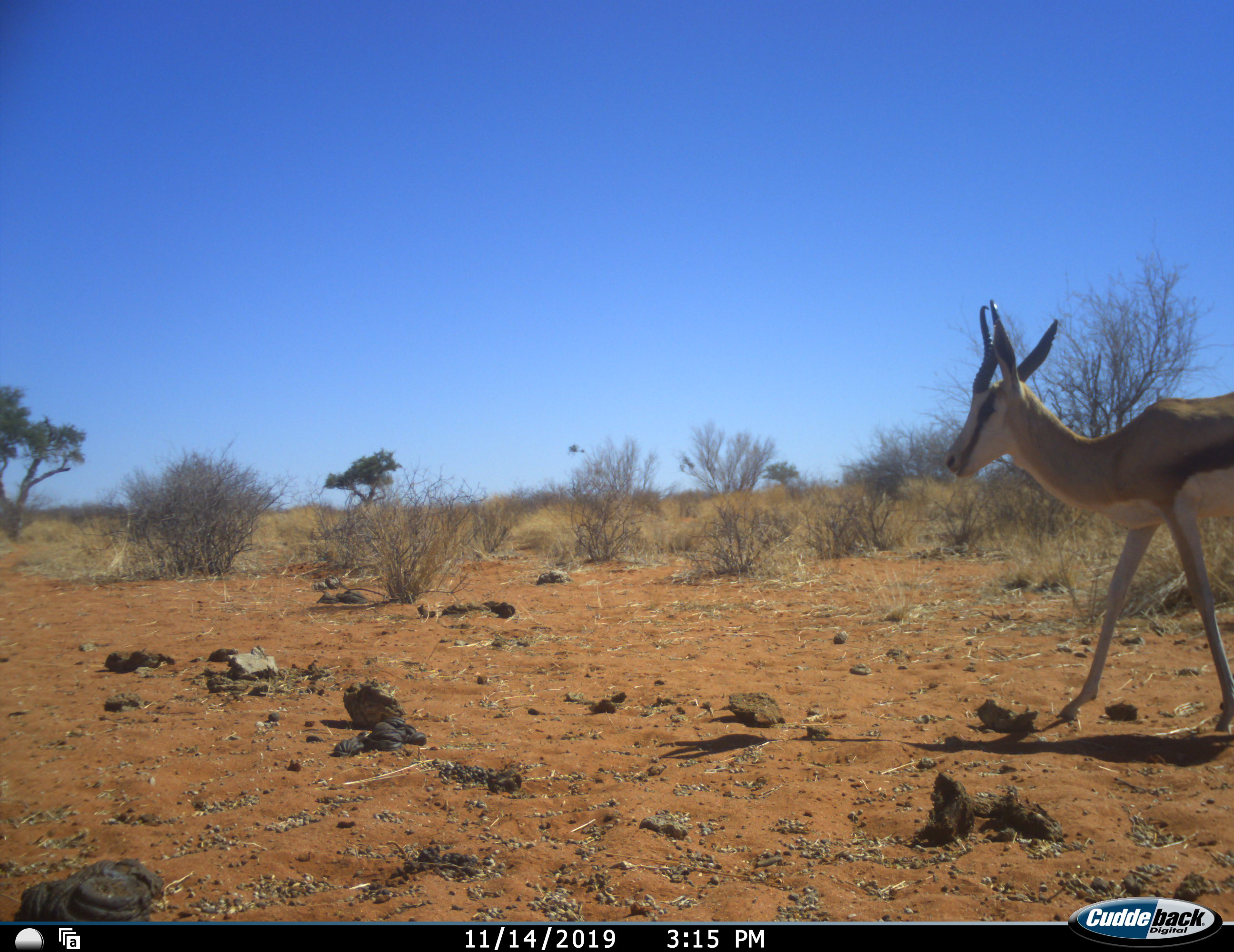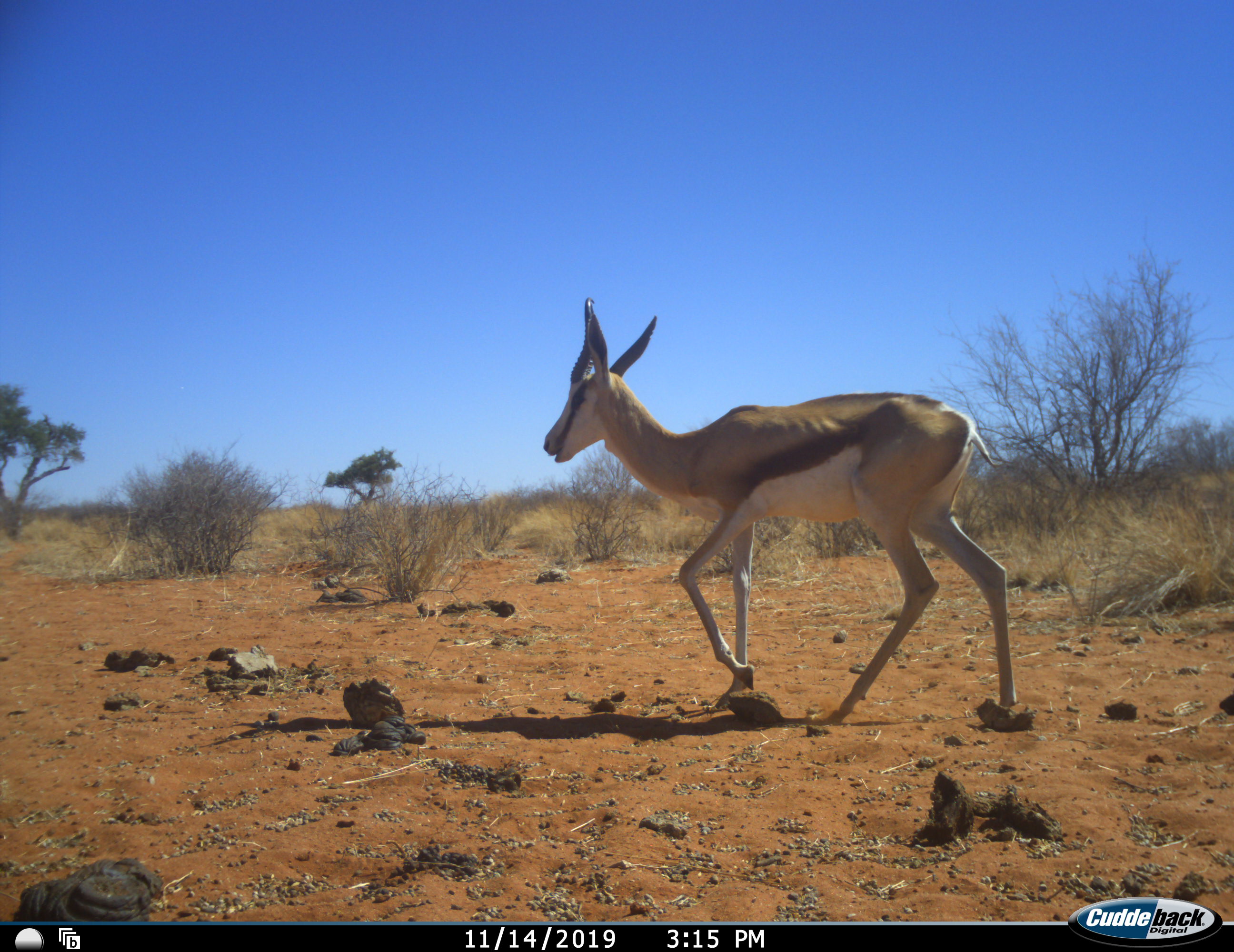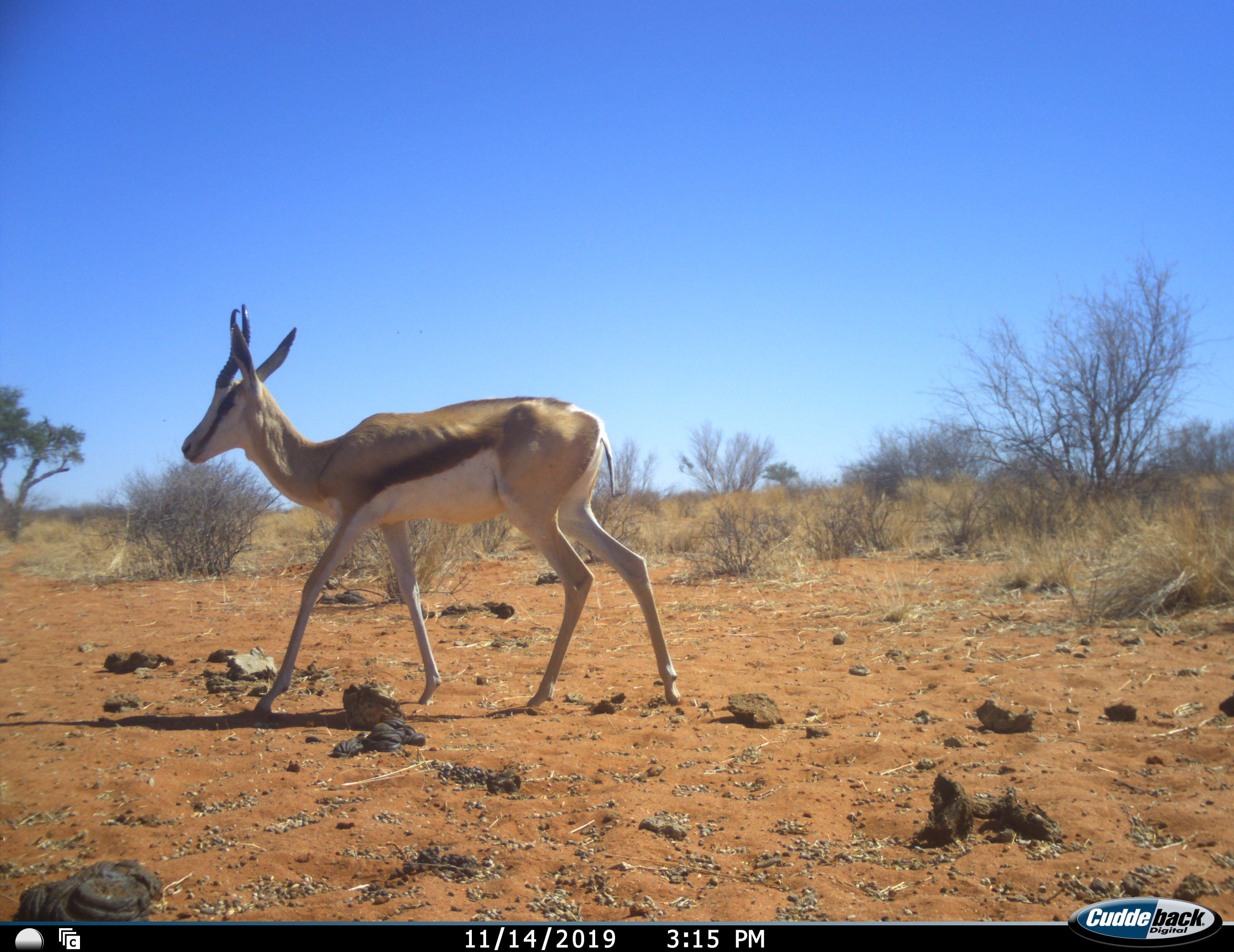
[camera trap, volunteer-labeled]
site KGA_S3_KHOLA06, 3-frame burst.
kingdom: Animalia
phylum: Chordata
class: Mammalia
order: Artiodactyla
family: Bovidae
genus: Antidorcas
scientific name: Antidorcas marsupialis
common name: springbok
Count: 1.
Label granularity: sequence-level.